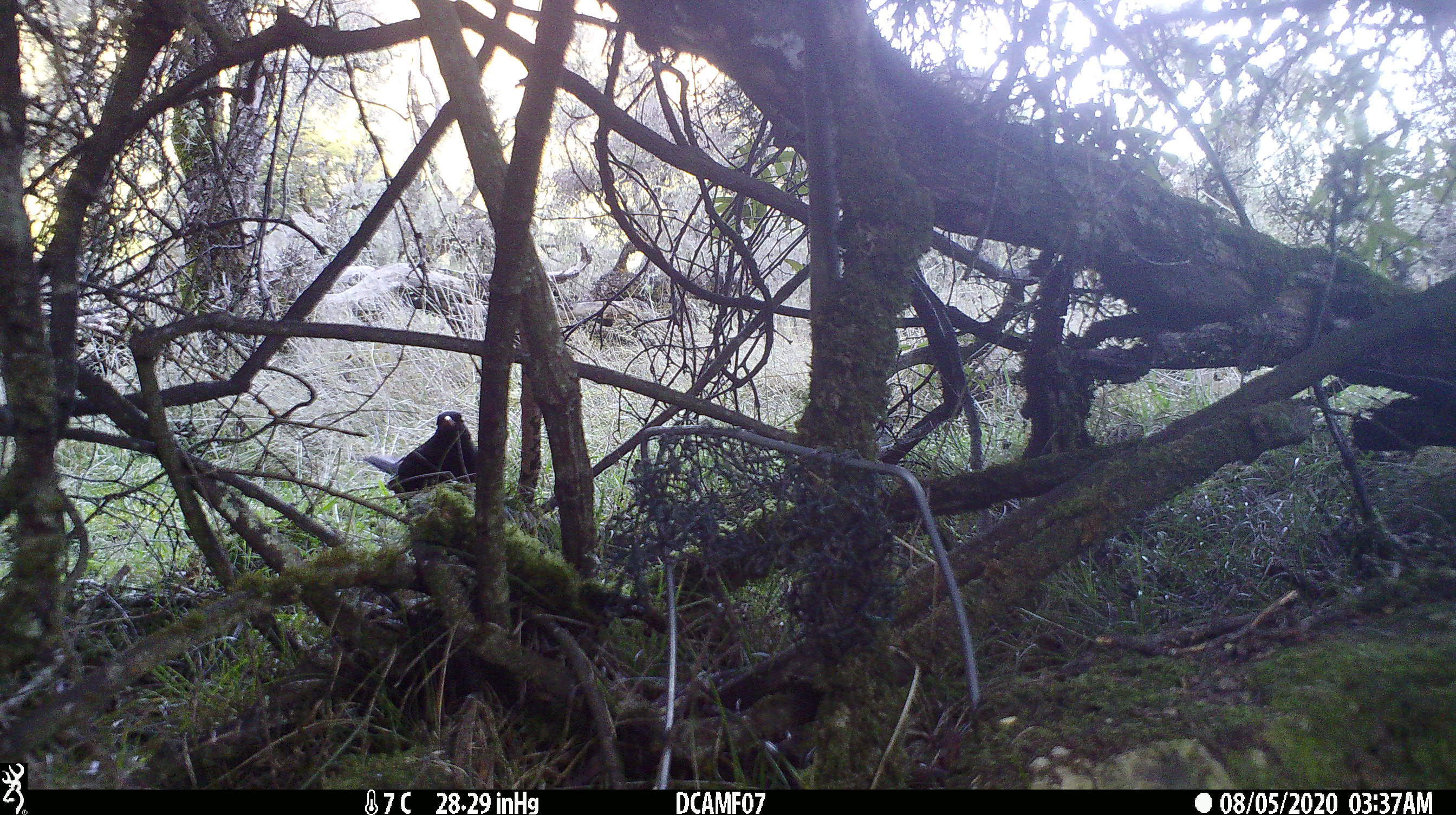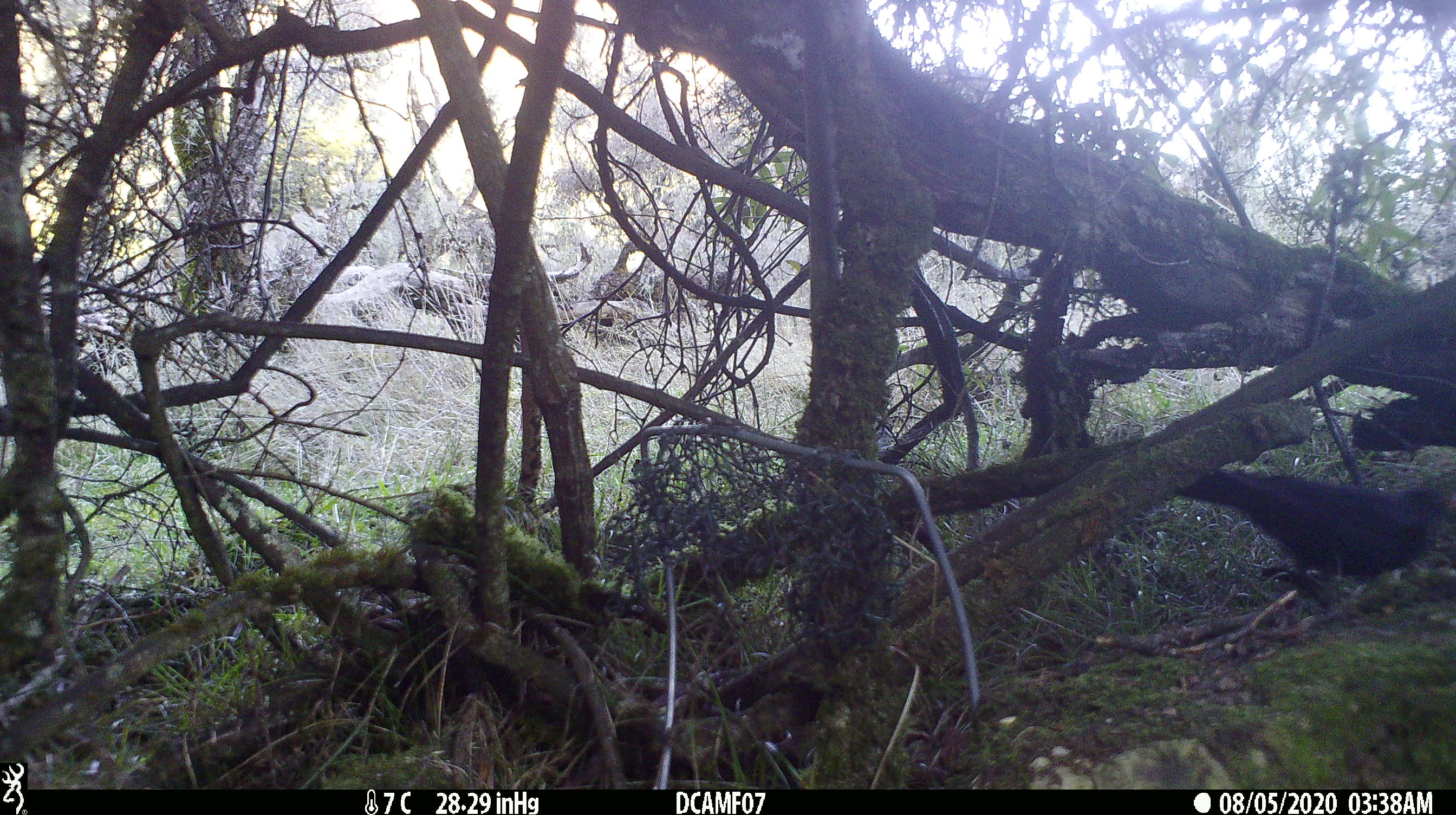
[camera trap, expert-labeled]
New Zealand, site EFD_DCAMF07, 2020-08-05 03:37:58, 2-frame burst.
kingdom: Animalia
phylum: Chordata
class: Aves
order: Passeriformes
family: Turdidae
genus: Turdus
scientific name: Turdus merula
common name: eurasian blackbird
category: blackbird